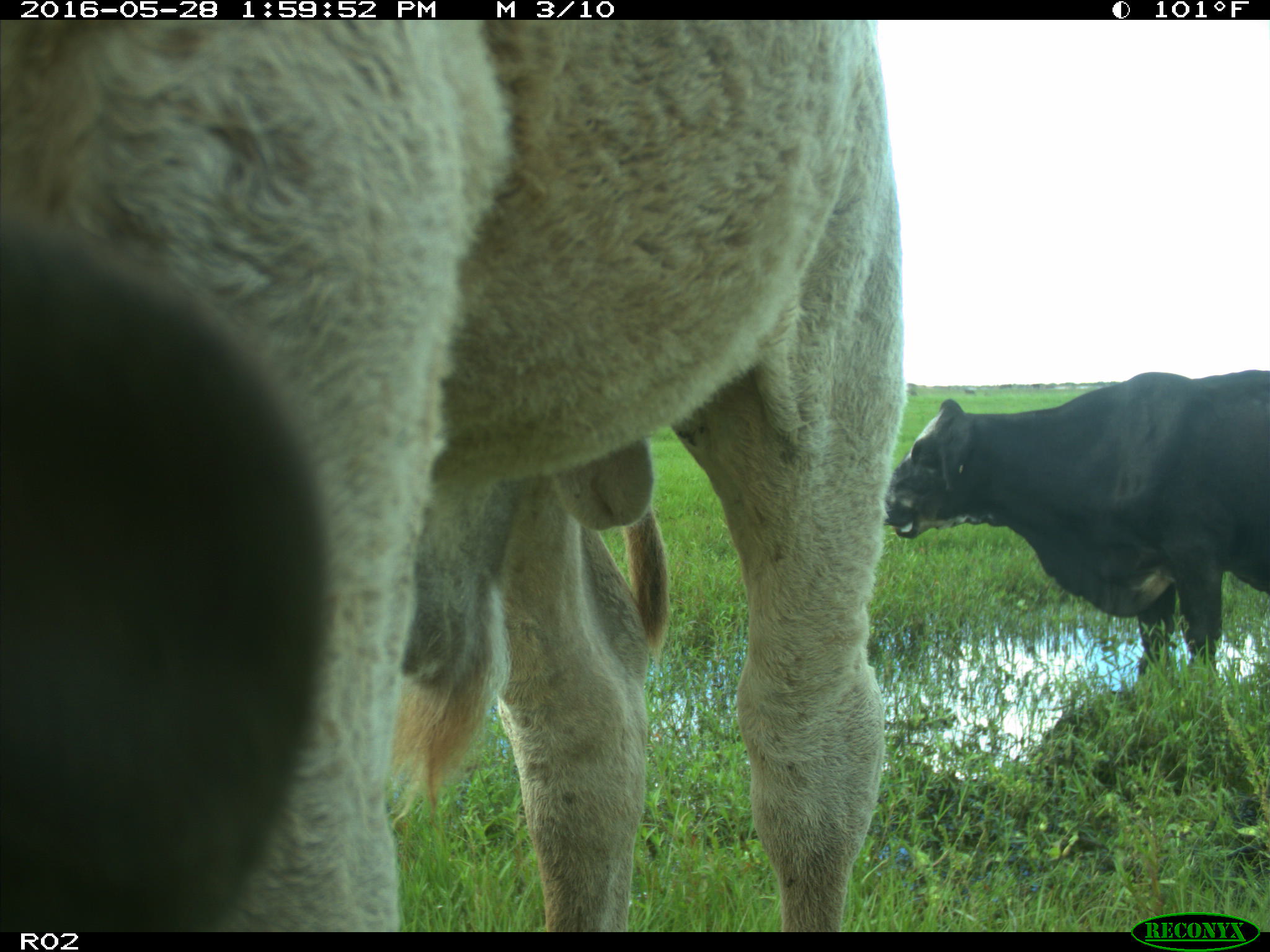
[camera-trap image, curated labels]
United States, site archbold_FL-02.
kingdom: Animalia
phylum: Chordata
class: Mammalia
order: Artiodactyla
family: Bovidae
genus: Bos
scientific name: Bos taurus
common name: domestic cow